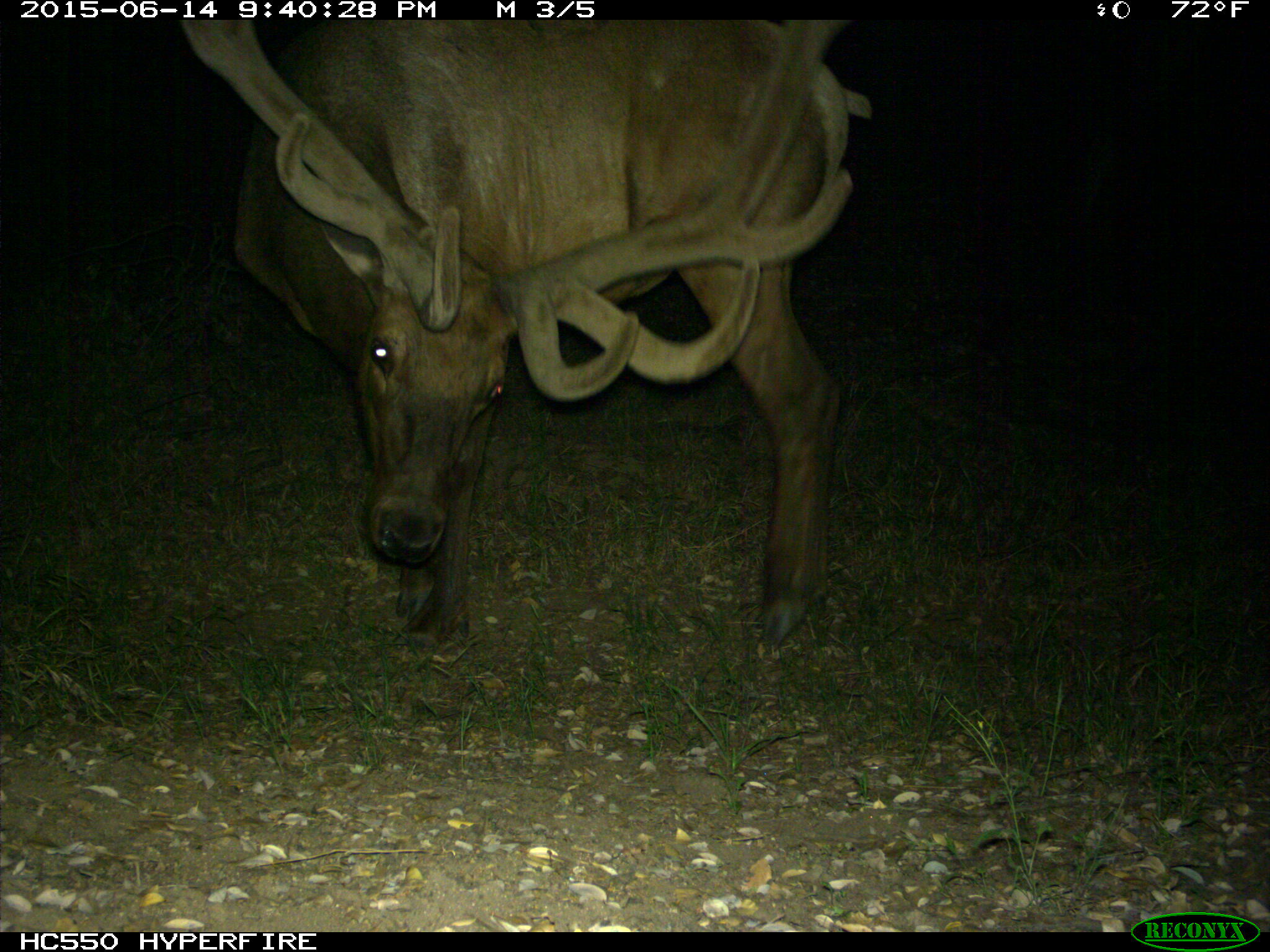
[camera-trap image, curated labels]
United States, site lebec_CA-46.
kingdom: Animalia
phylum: Chordata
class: Mammalia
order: Artiodactyla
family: Cervidae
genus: Cervus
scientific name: Cervus canadensis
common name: elk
Cervus canadensis (elk).